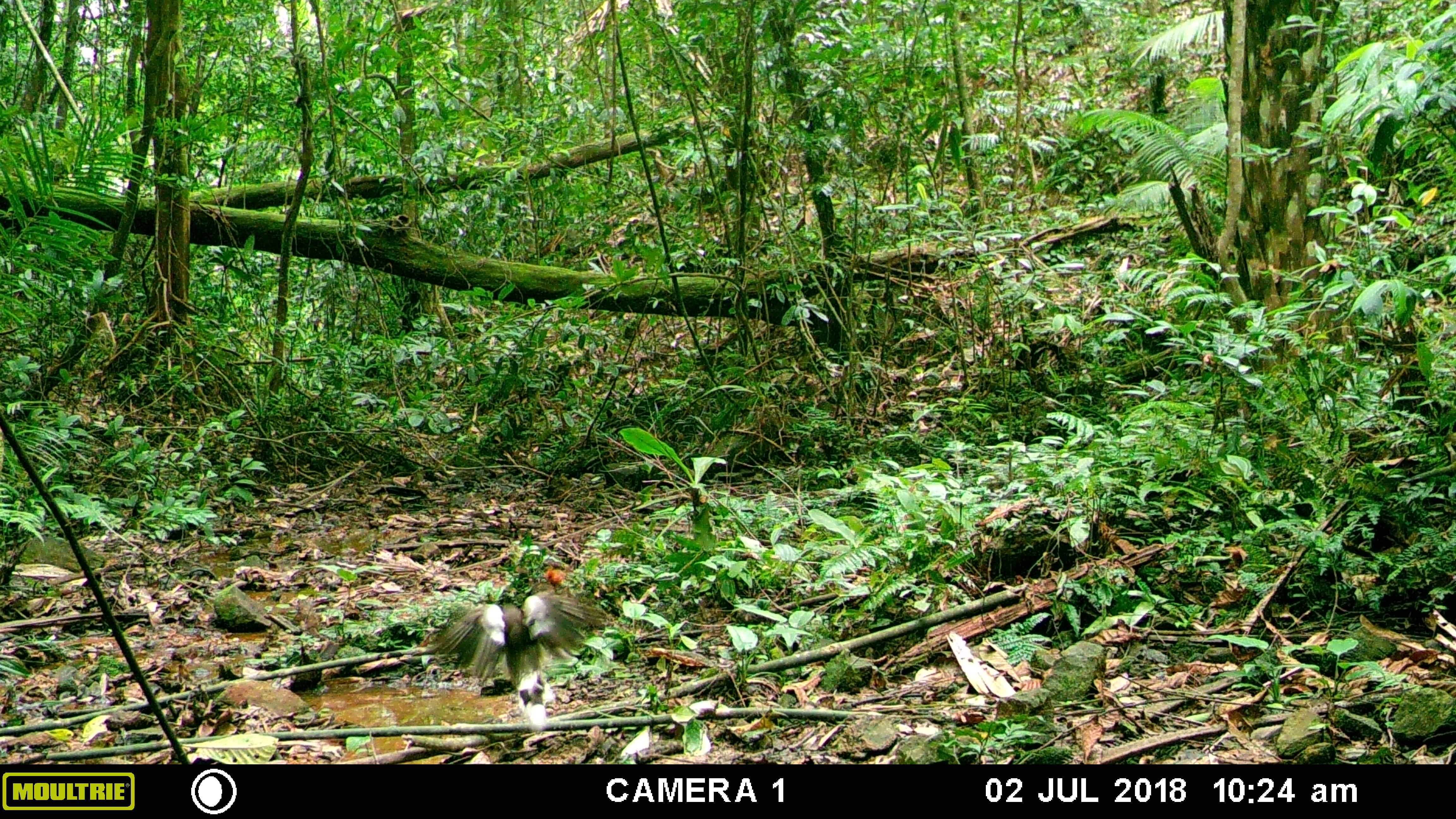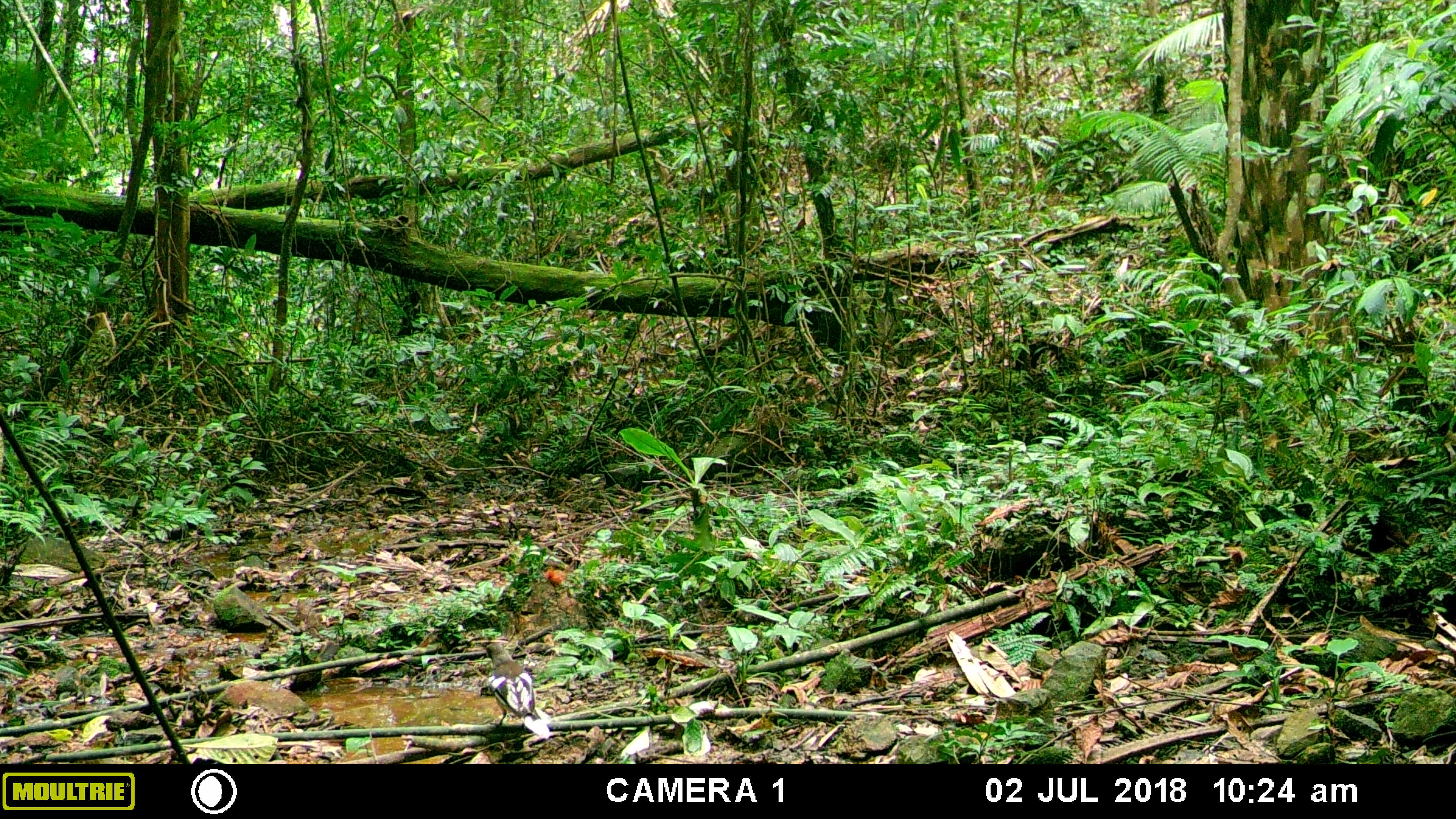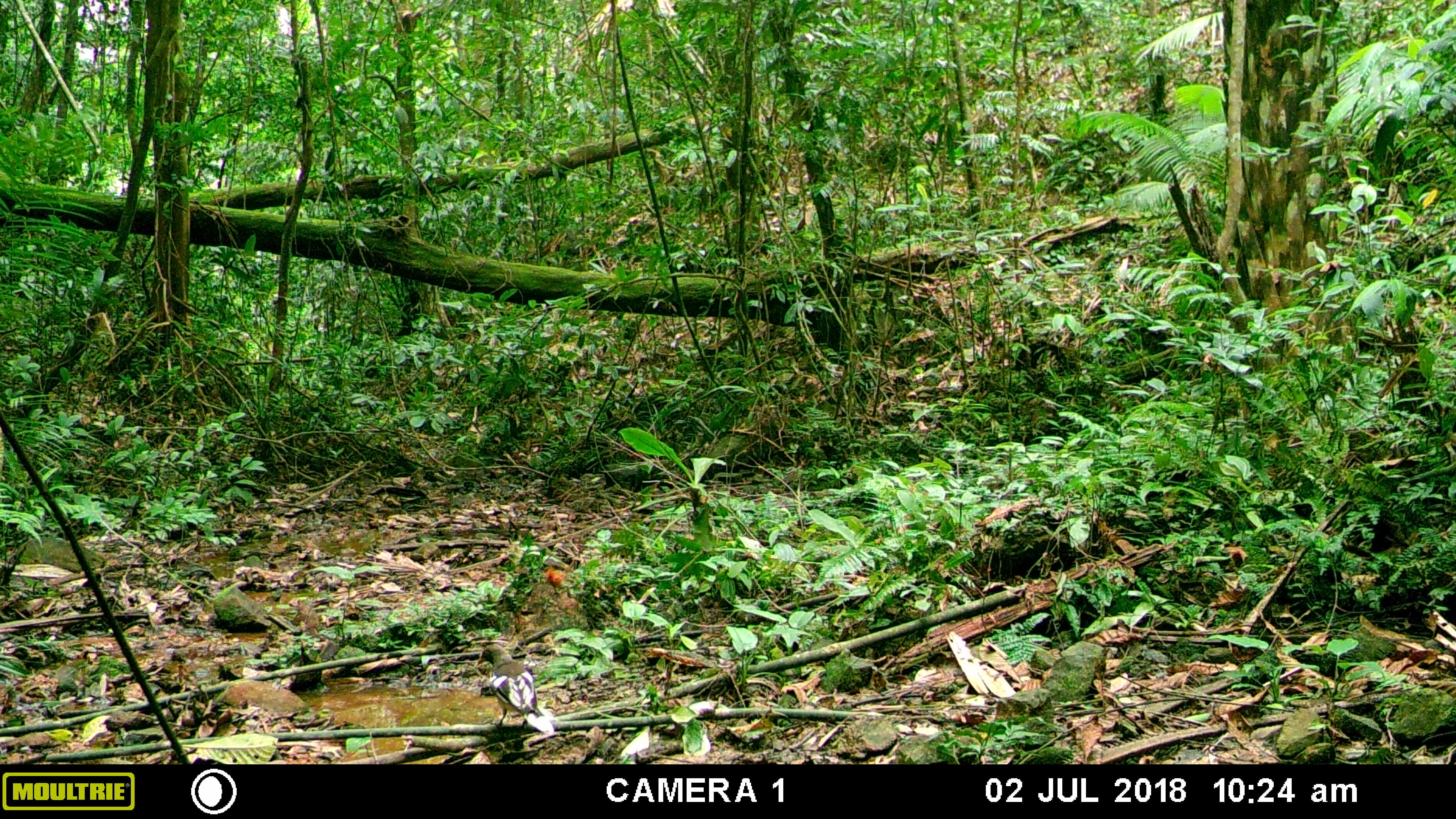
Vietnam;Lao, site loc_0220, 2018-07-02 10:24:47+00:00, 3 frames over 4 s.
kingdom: Animalia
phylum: Chordata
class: Aves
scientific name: Aves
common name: bird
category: unidentified bird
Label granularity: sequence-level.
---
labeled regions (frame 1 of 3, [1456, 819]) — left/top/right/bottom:
unidentified bird: 427/590/607/730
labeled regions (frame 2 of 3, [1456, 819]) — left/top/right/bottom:
unidentified bird: 485/642/552/739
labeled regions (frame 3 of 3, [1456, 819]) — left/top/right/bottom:
unidentified bird: 477/643/554/735